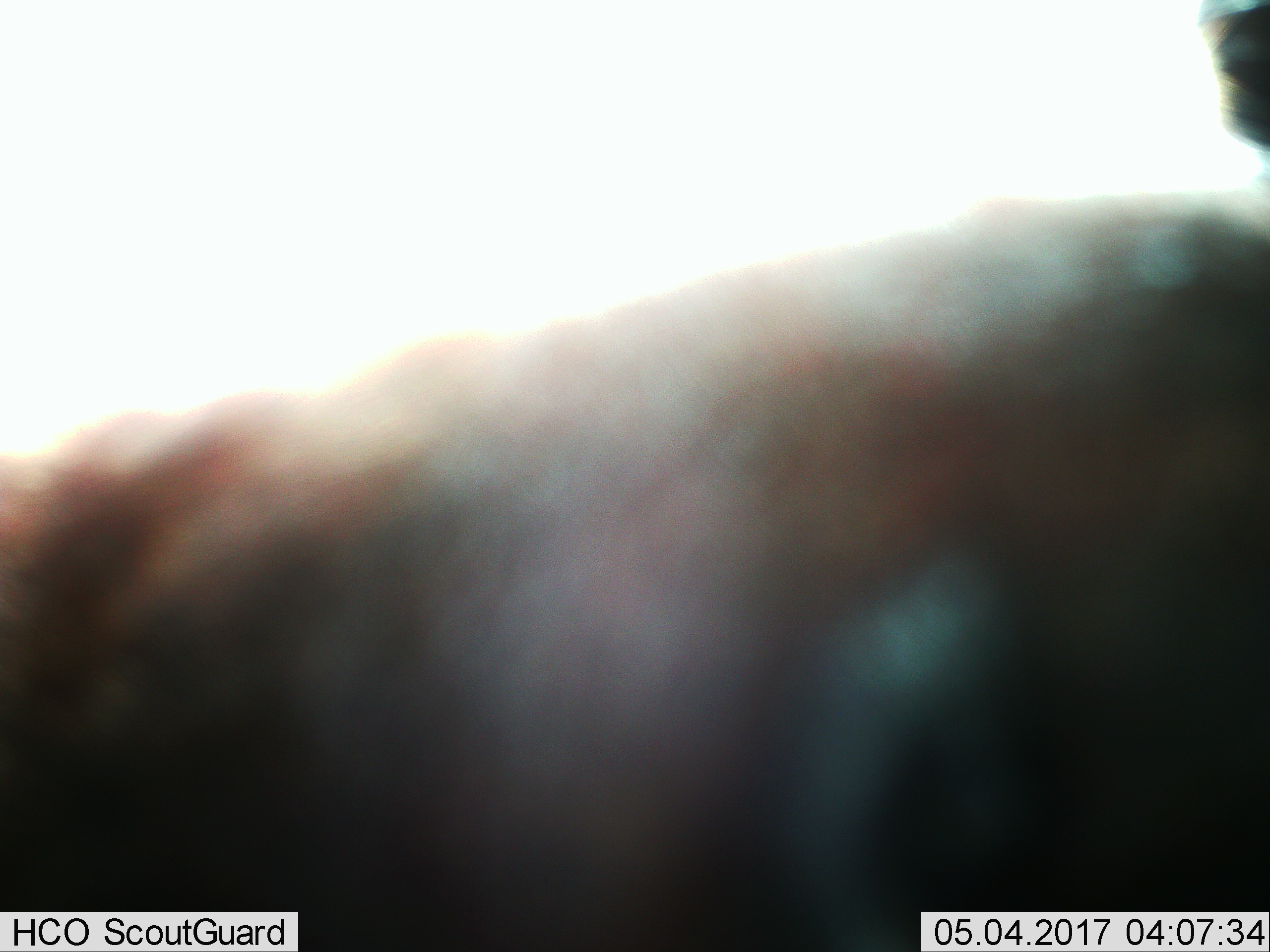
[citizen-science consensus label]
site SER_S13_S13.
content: unidentified animal